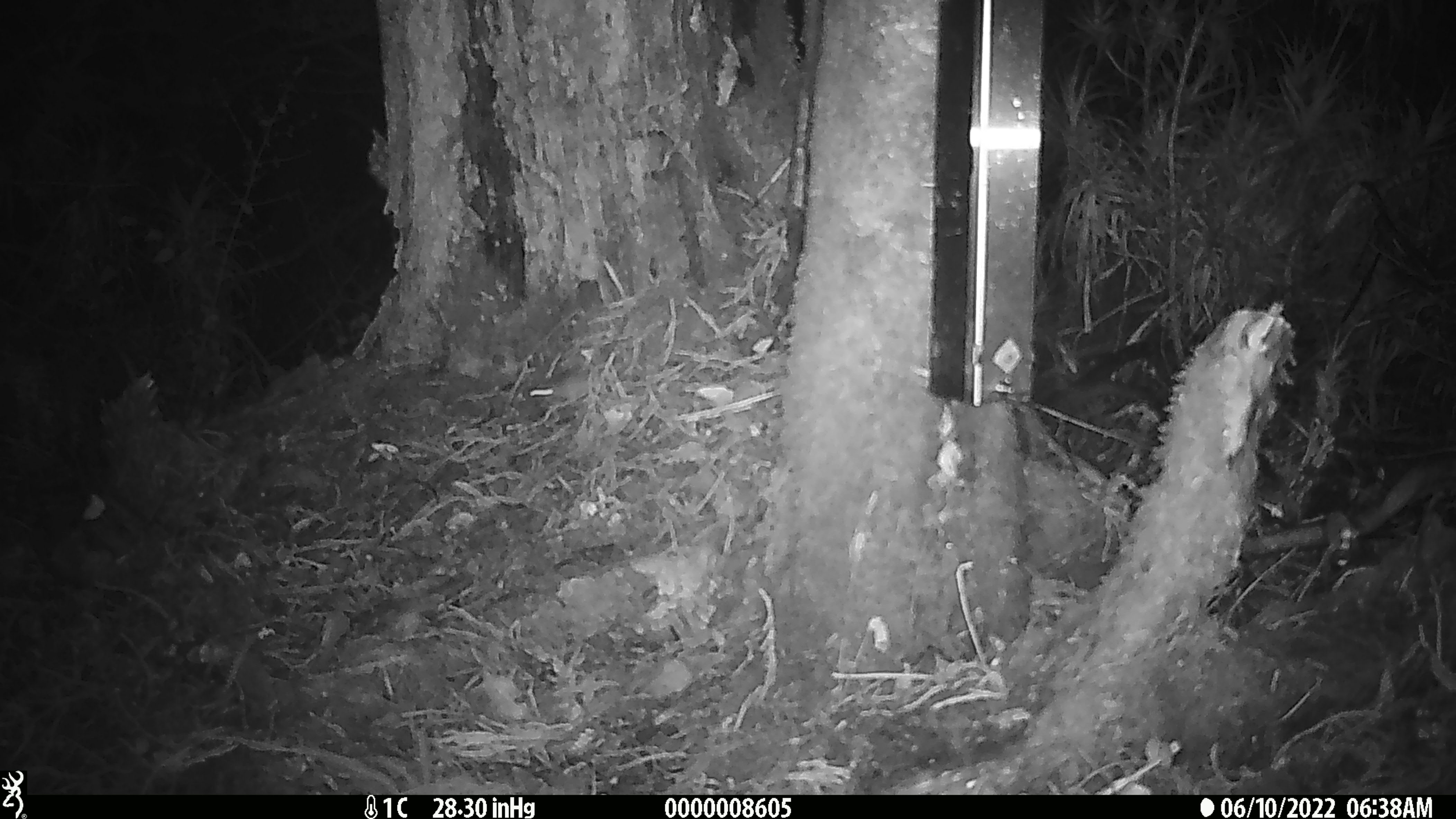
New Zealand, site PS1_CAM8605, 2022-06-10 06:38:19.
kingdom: Animalia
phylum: Chordata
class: Mammalia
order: Rodentia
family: Muridae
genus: Mus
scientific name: Mus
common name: mouse